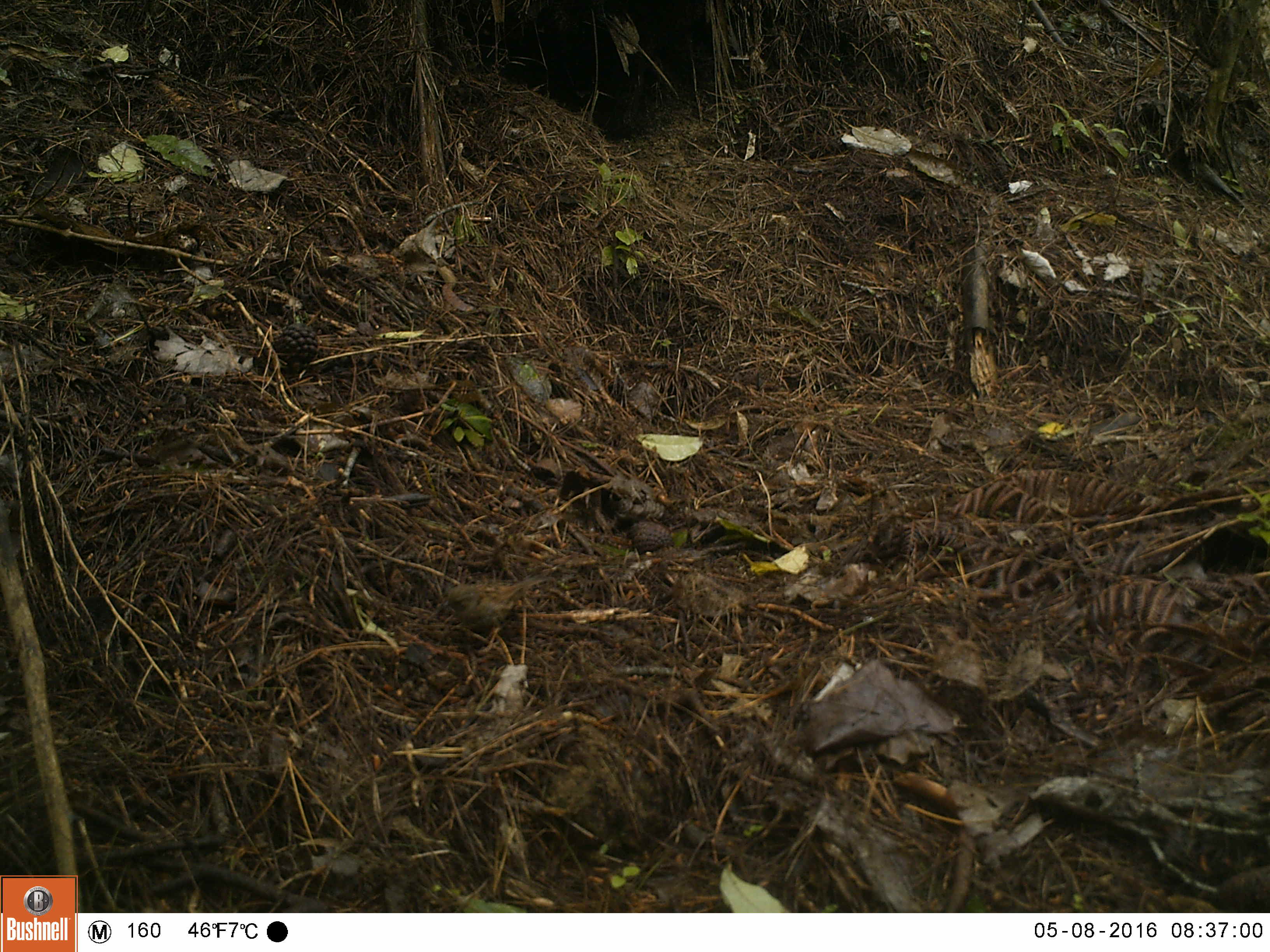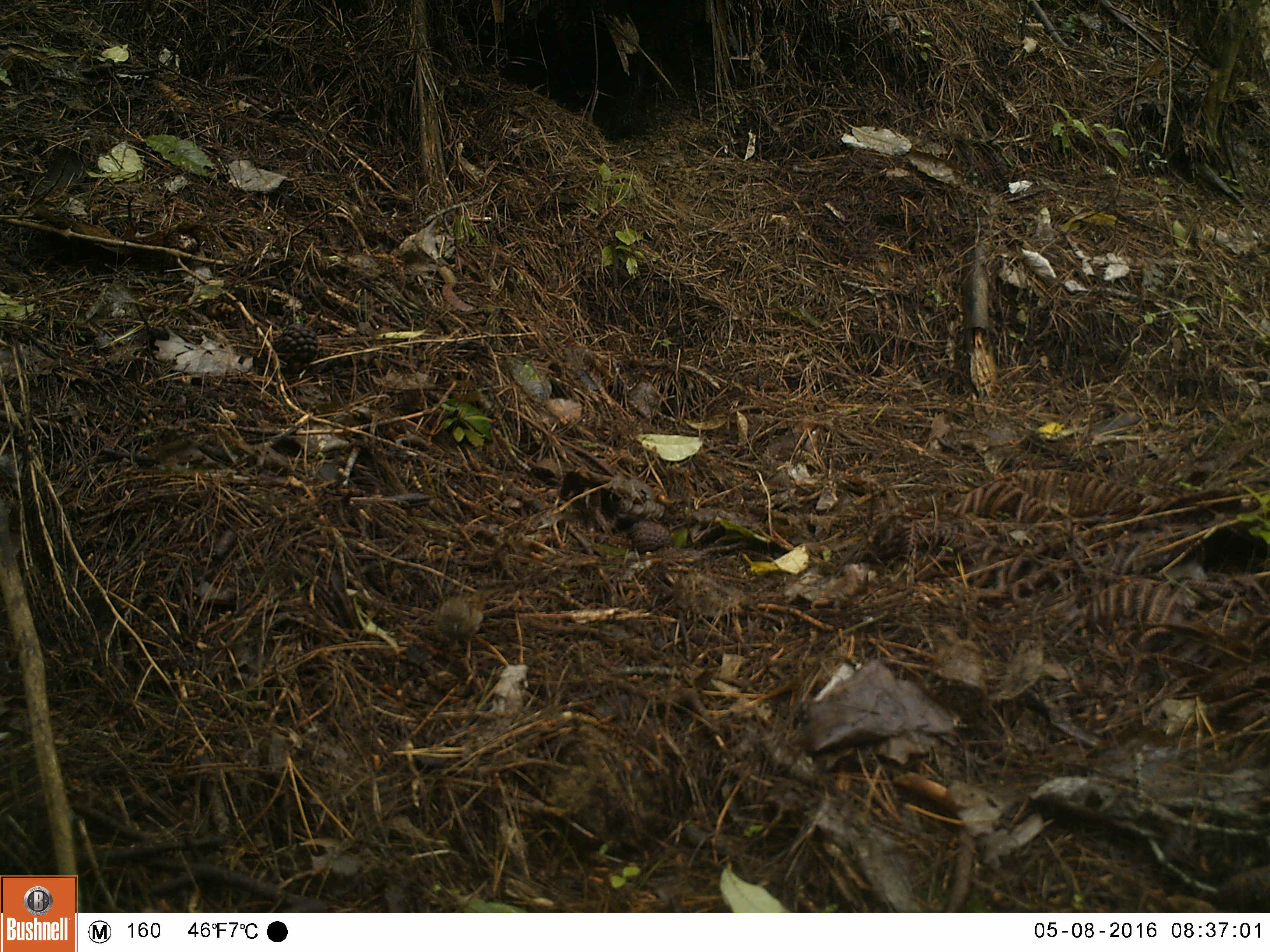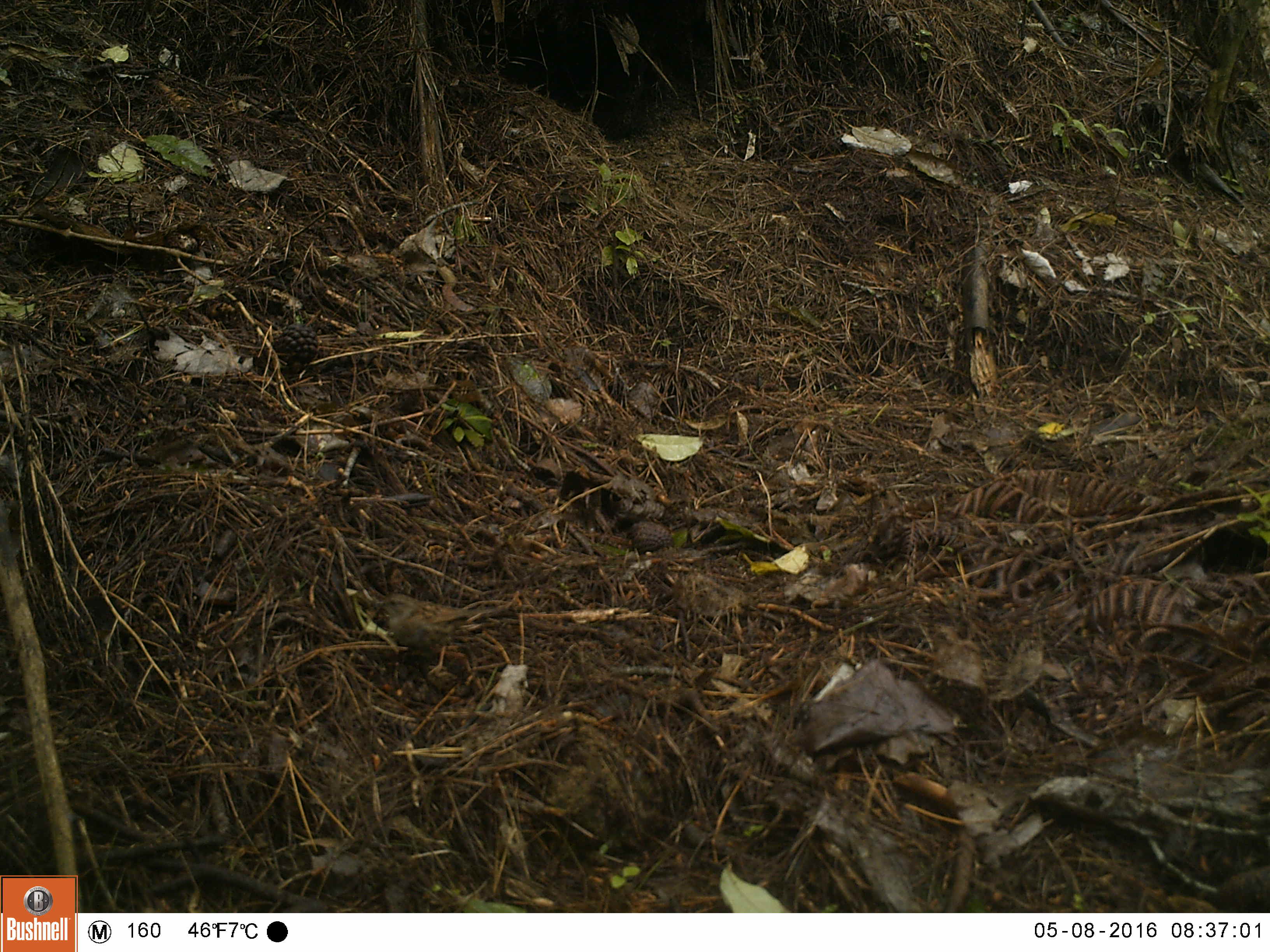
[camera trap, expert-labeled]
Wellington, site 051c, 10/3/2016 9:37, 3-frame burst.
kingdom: Animalia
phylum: Chordata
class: Aves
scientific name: Aves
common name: bird